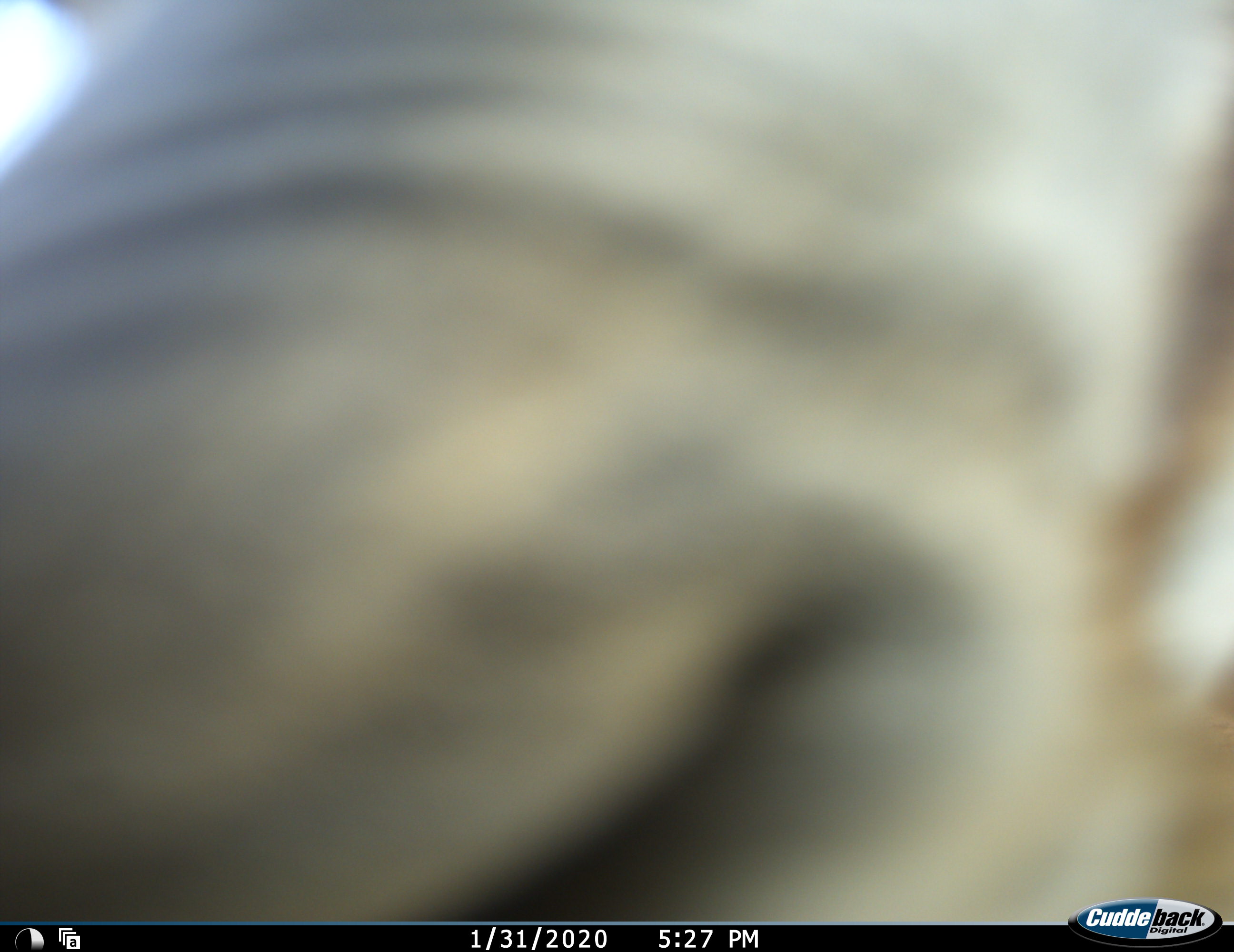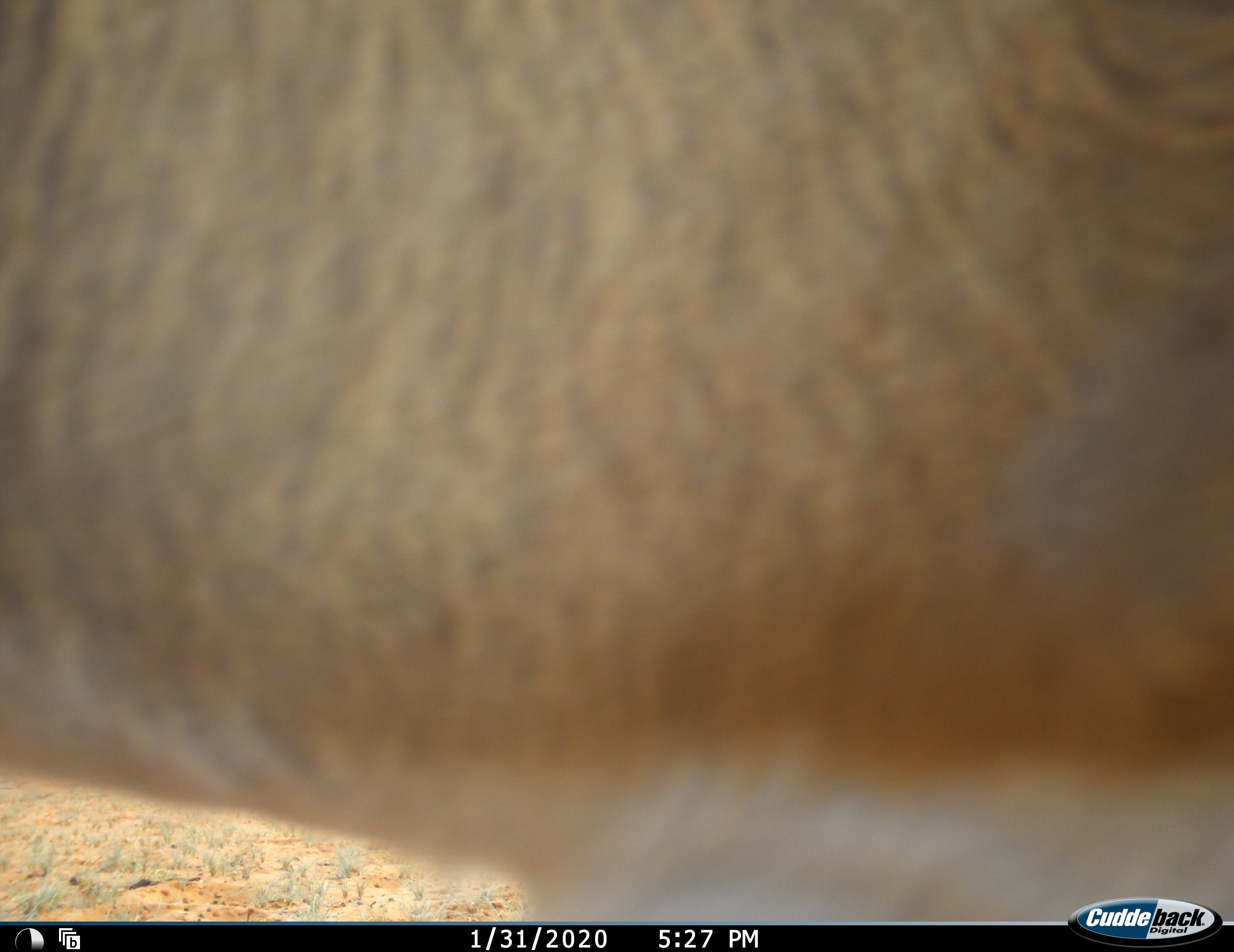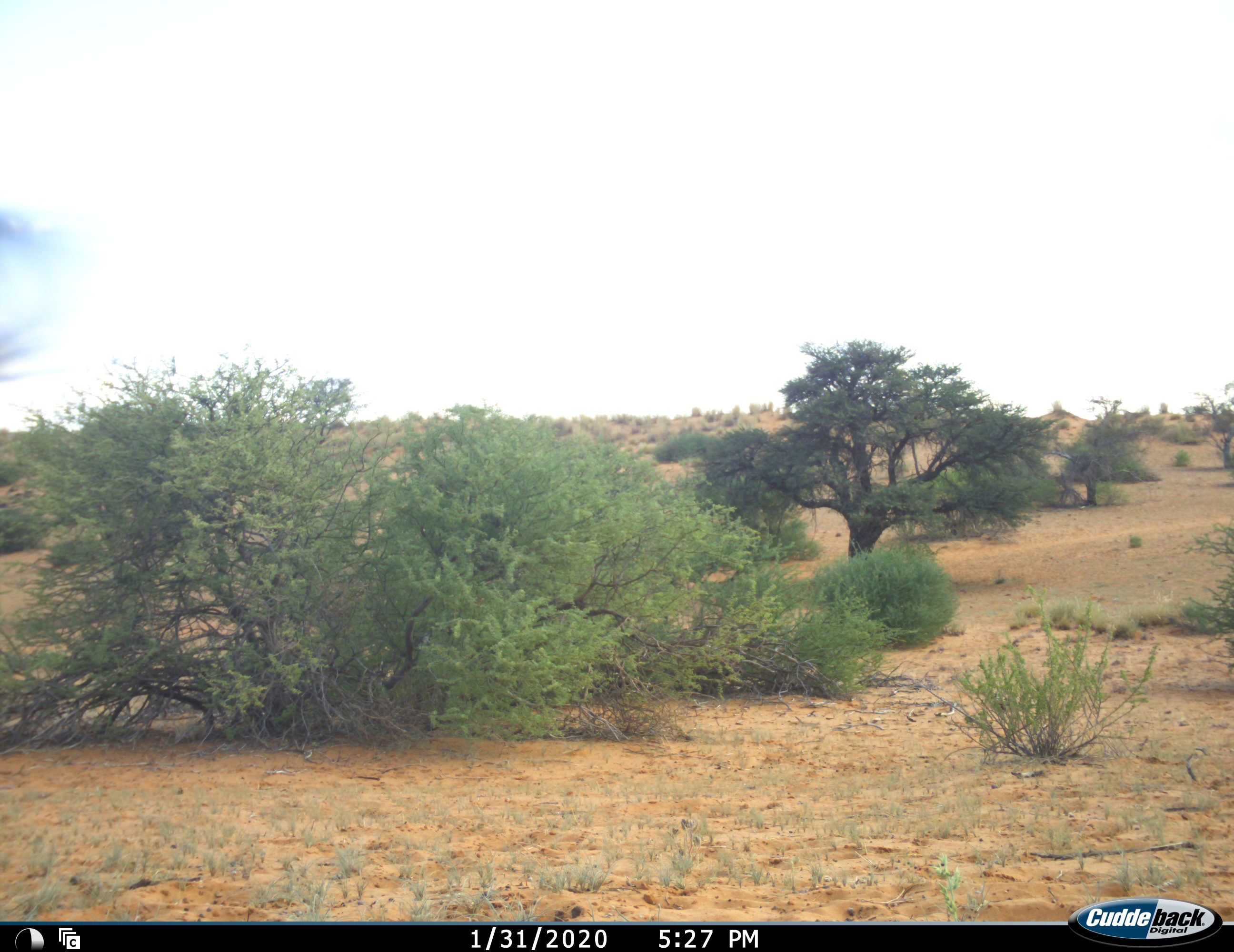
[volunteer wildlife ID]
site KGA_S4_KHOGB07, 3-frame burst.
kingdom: Animalia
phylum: Chordata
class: Mammalia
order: Artiodactyla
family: Bovidae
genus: Antidorcas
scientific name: Antidorcas marsupialis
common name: springbok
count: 1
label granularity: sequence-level